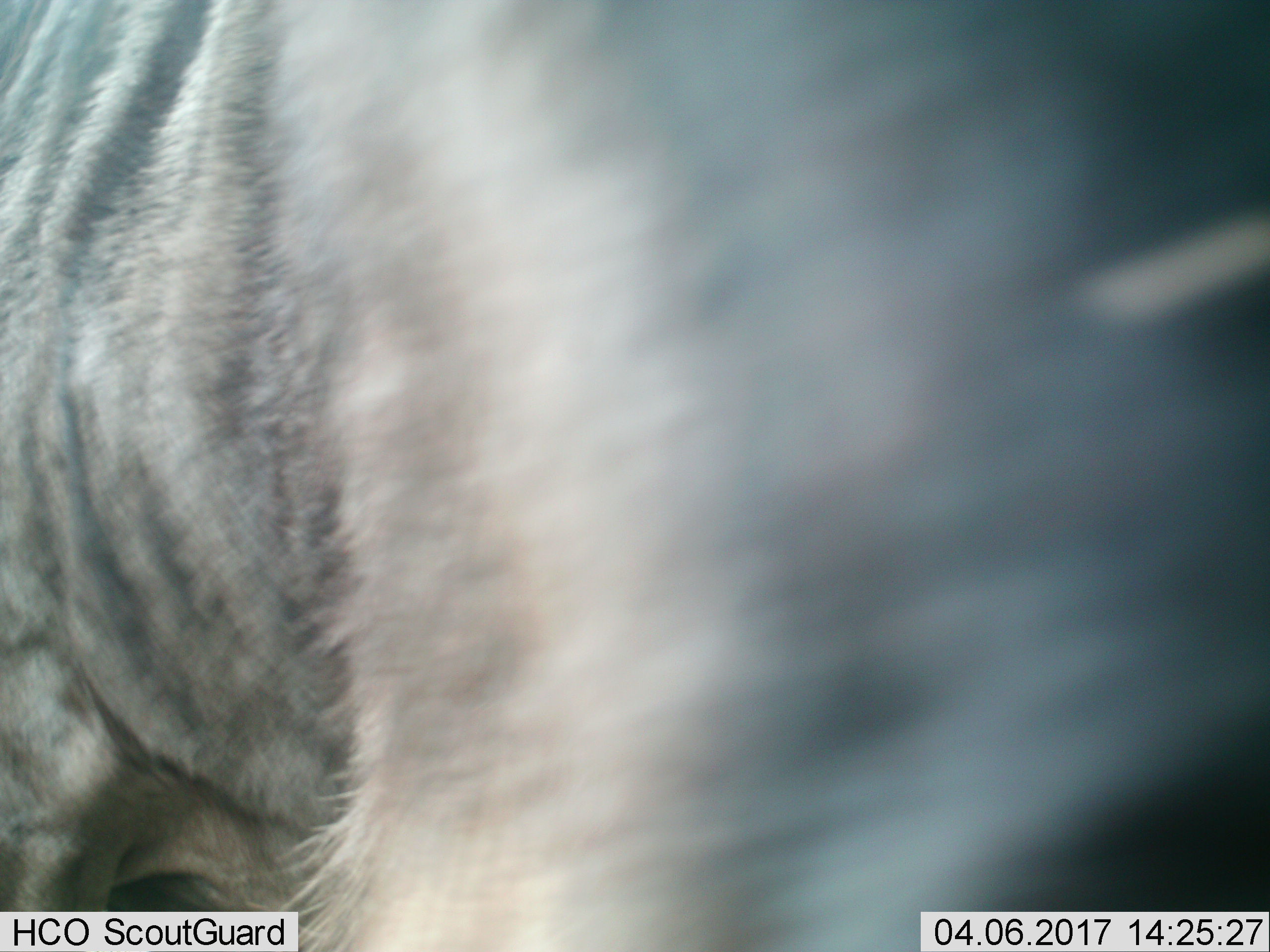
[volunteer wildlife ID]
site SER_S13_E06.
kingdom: Animalia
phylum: Chordata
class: Mammalia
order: Artiodactyla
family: Bovidae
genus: Connochaetes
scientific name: Connochaetes taurinus taurinus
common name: blue wildebeest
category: wildebeestblue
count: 1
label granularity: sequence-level